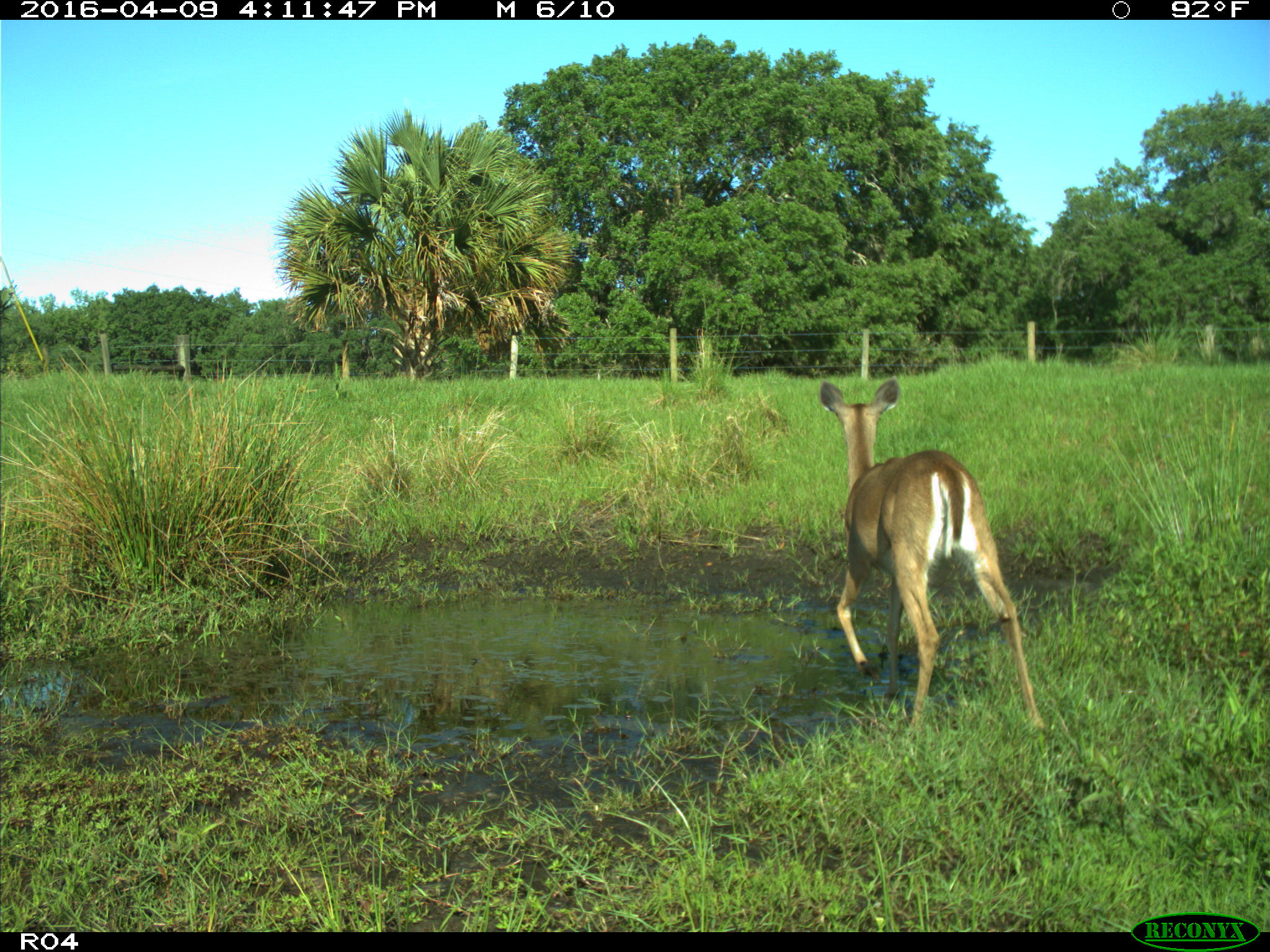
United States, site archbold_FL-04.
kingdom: Animalia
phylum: Chordata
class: Mammalia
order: Artiodactyla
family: Cervidae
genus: Odocoileus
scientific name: Odocoileus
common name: deer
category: unidentified deer